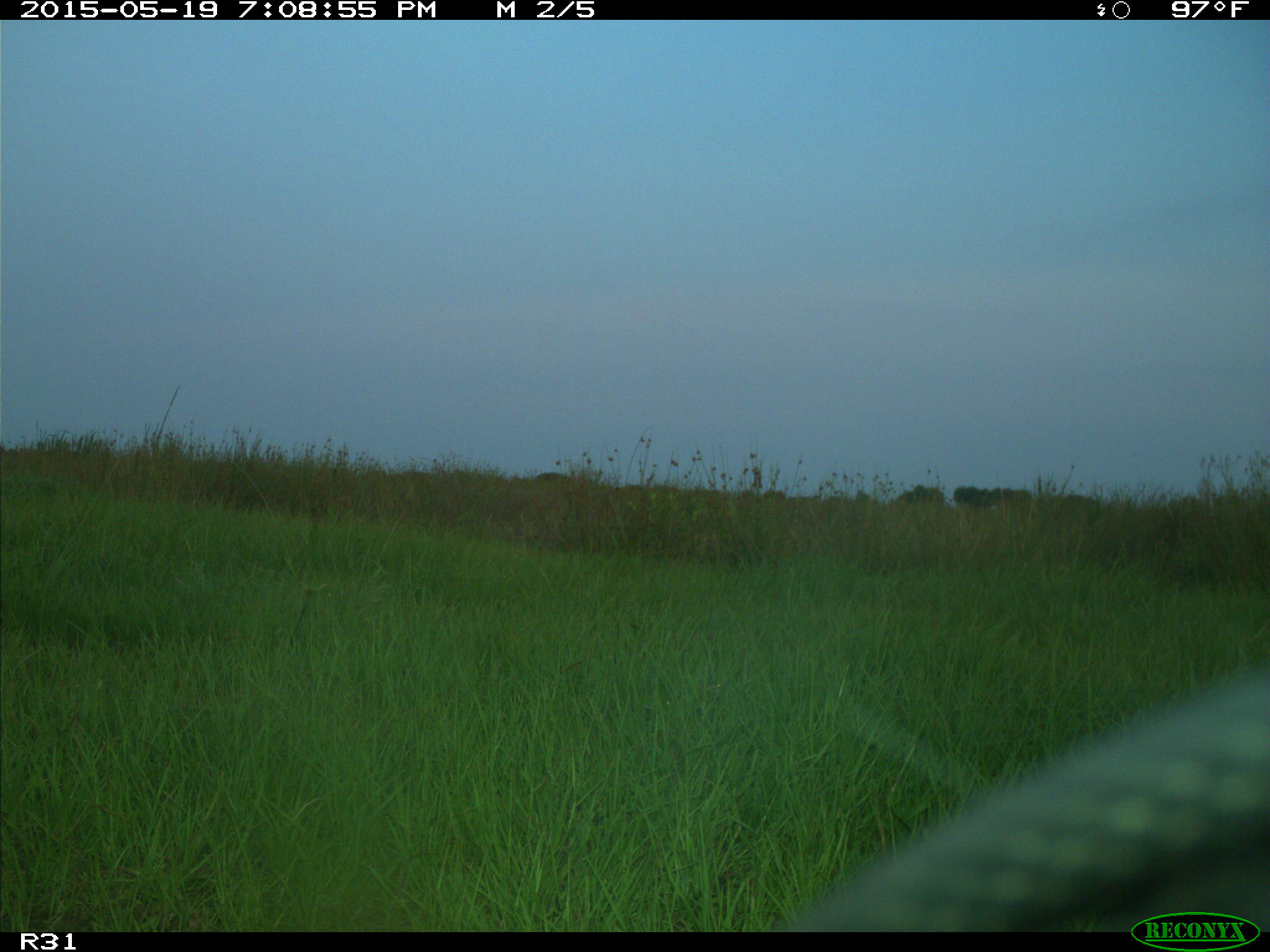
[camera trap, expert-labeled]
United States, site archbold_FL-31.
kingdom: Animalia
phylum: Chordata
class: Mammalia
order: Artiodactyla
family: Bovidae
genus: Bos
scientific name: Bos taurus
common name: domestic cow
Bos taurus (domestic cow).